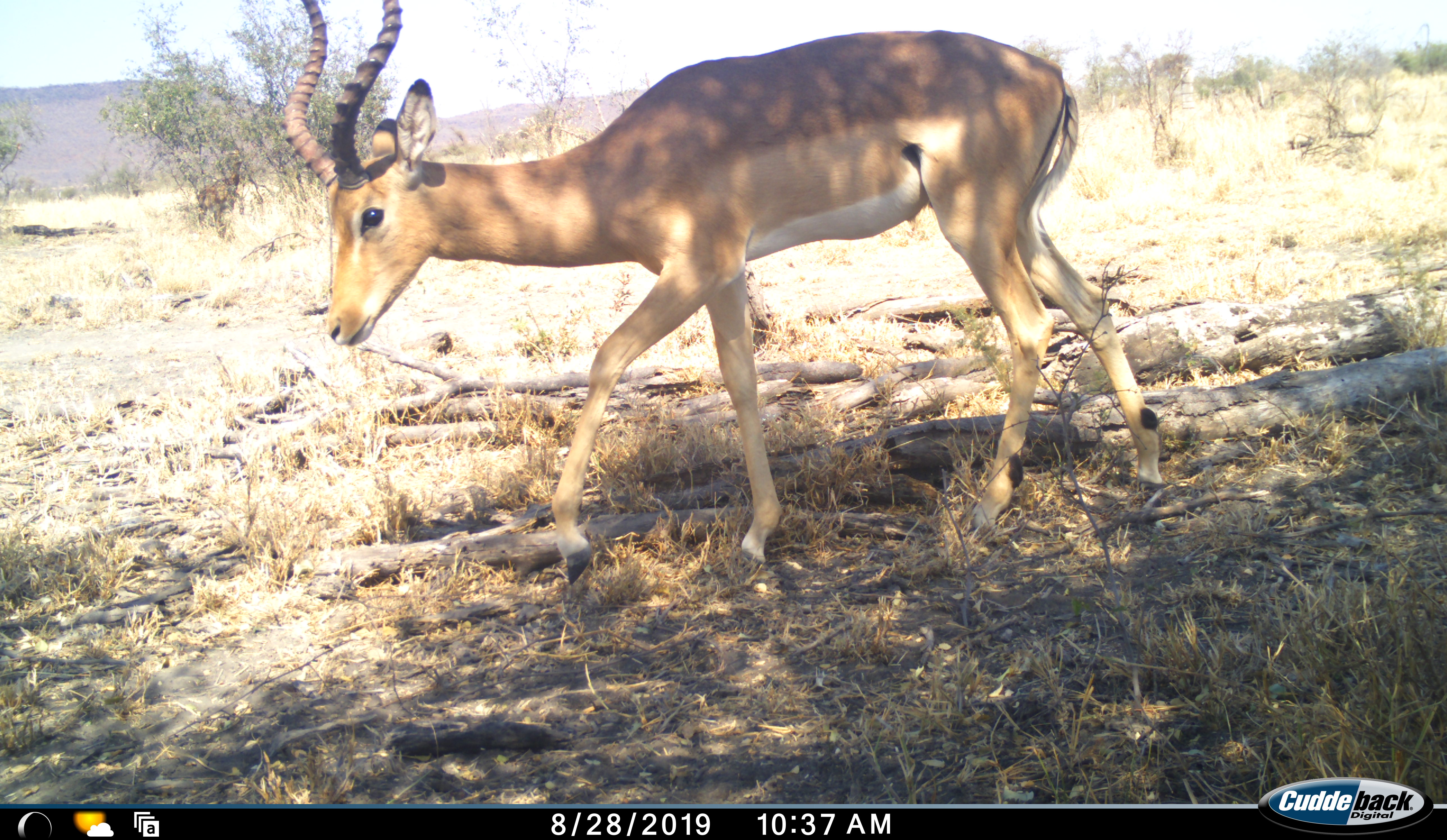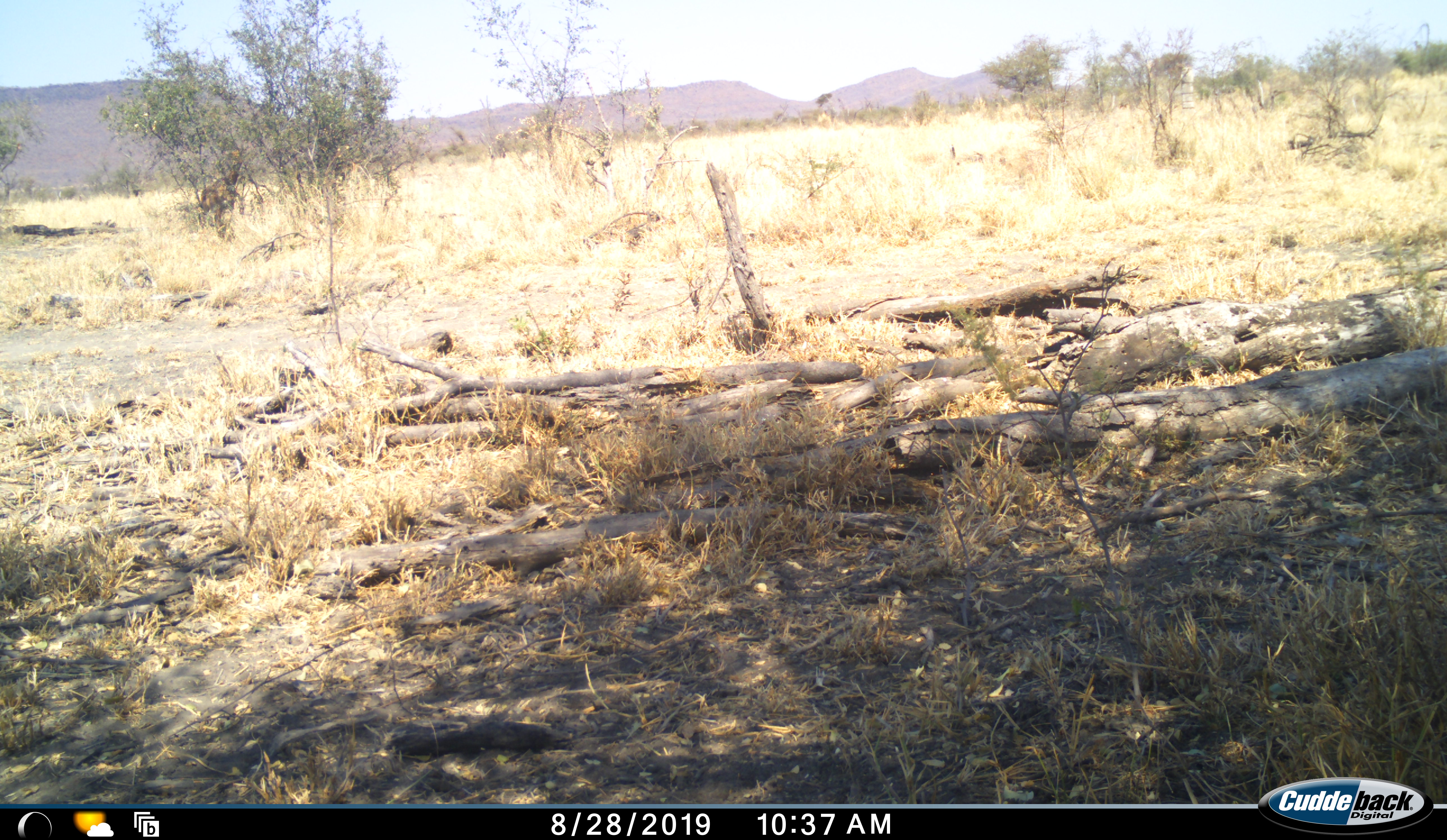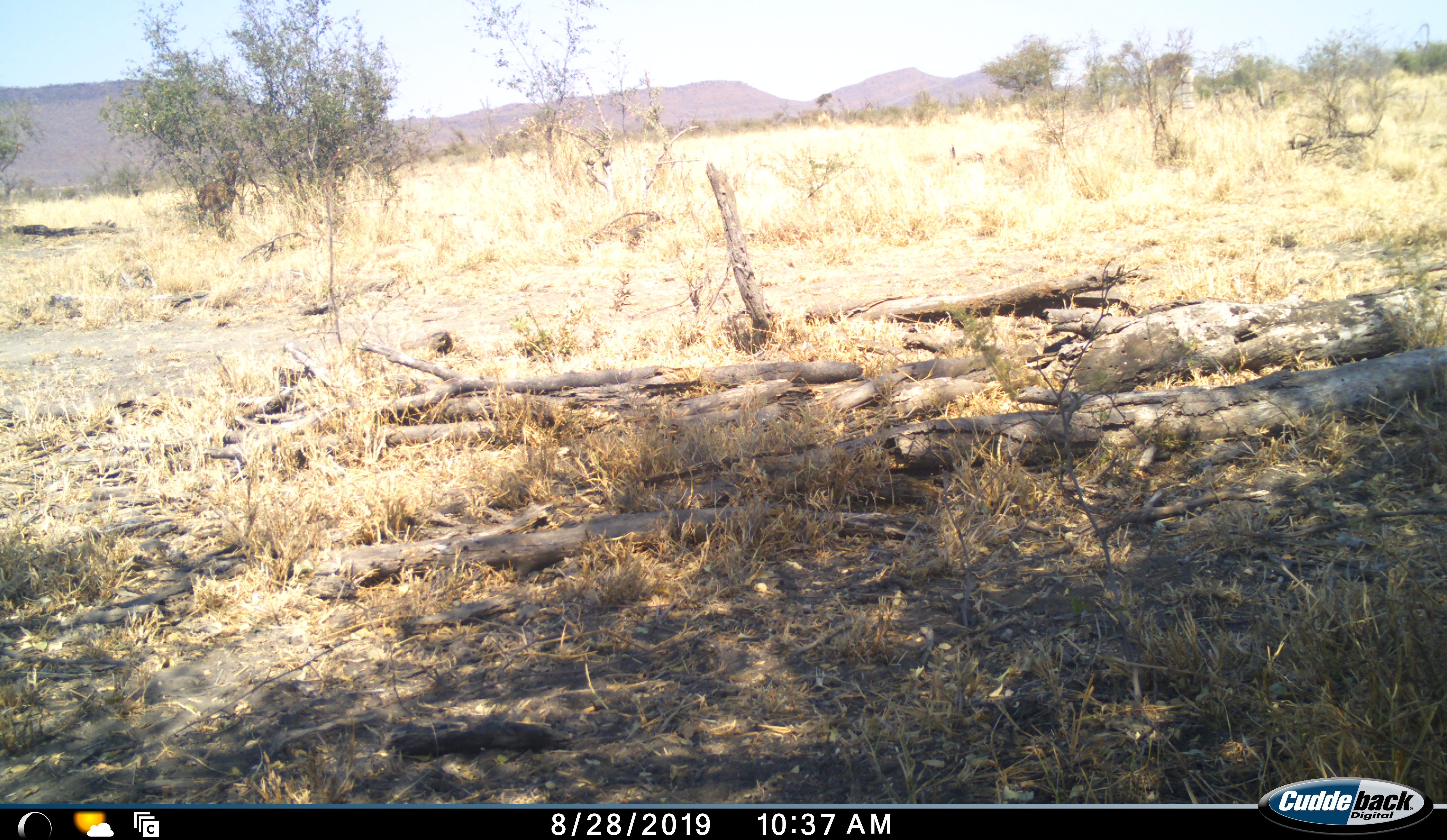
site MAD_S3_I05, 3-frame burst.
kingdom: Animalia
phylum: Chordata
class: Mammalia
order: Artiodactyla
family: Bovidae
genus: Aepyceros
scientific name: Aepyceros melampus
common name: impala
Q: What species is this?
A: Impala (Aepyceros melampus).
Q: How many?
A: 1.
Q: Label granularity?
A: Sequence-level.